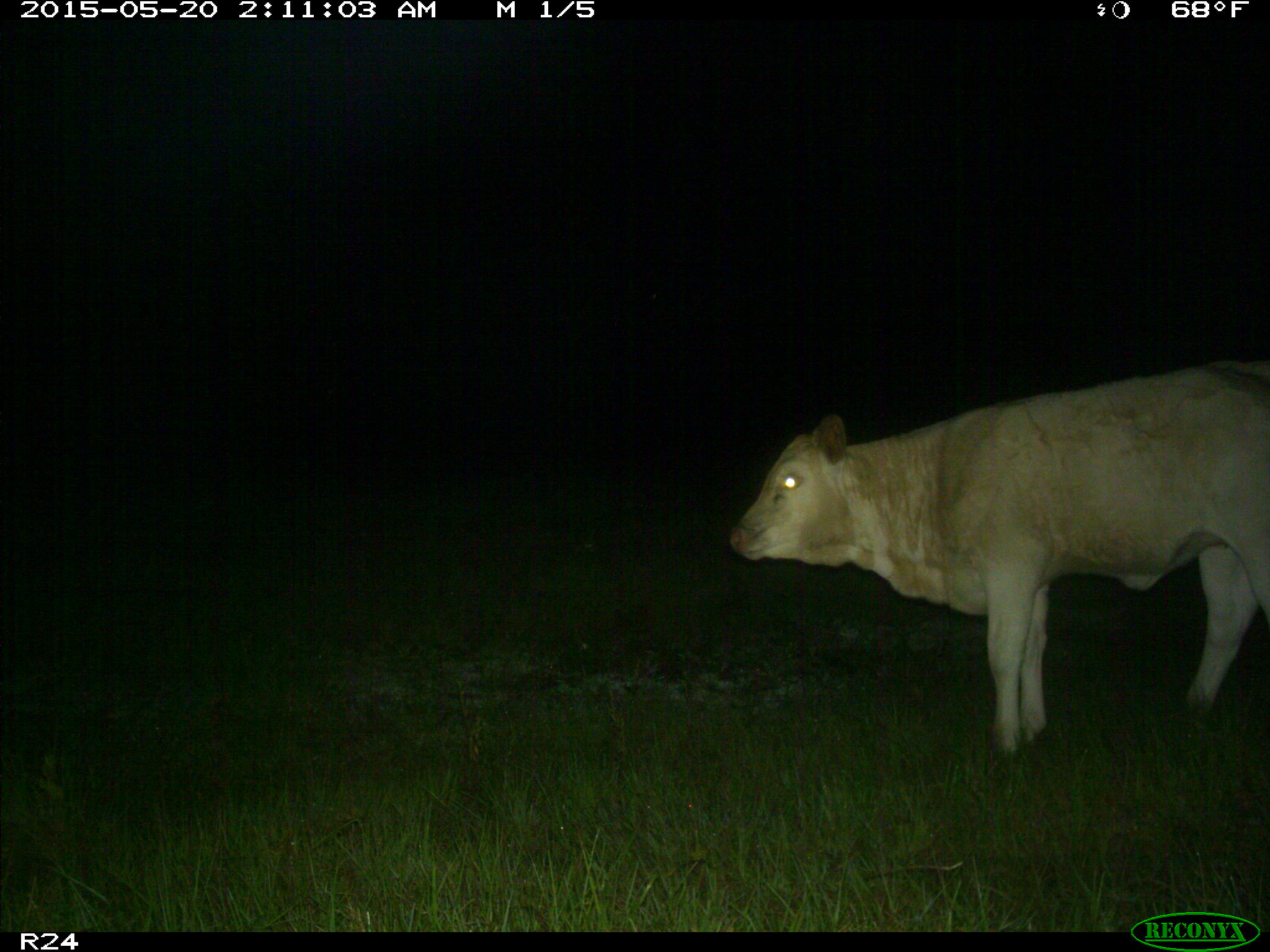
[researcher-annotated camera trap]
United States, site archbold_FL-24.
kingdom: Animalia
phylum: Chordata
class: Mammalia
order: Artiodactyla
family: Bovidae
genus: Bos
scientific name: Bos taurus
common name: domestic cow